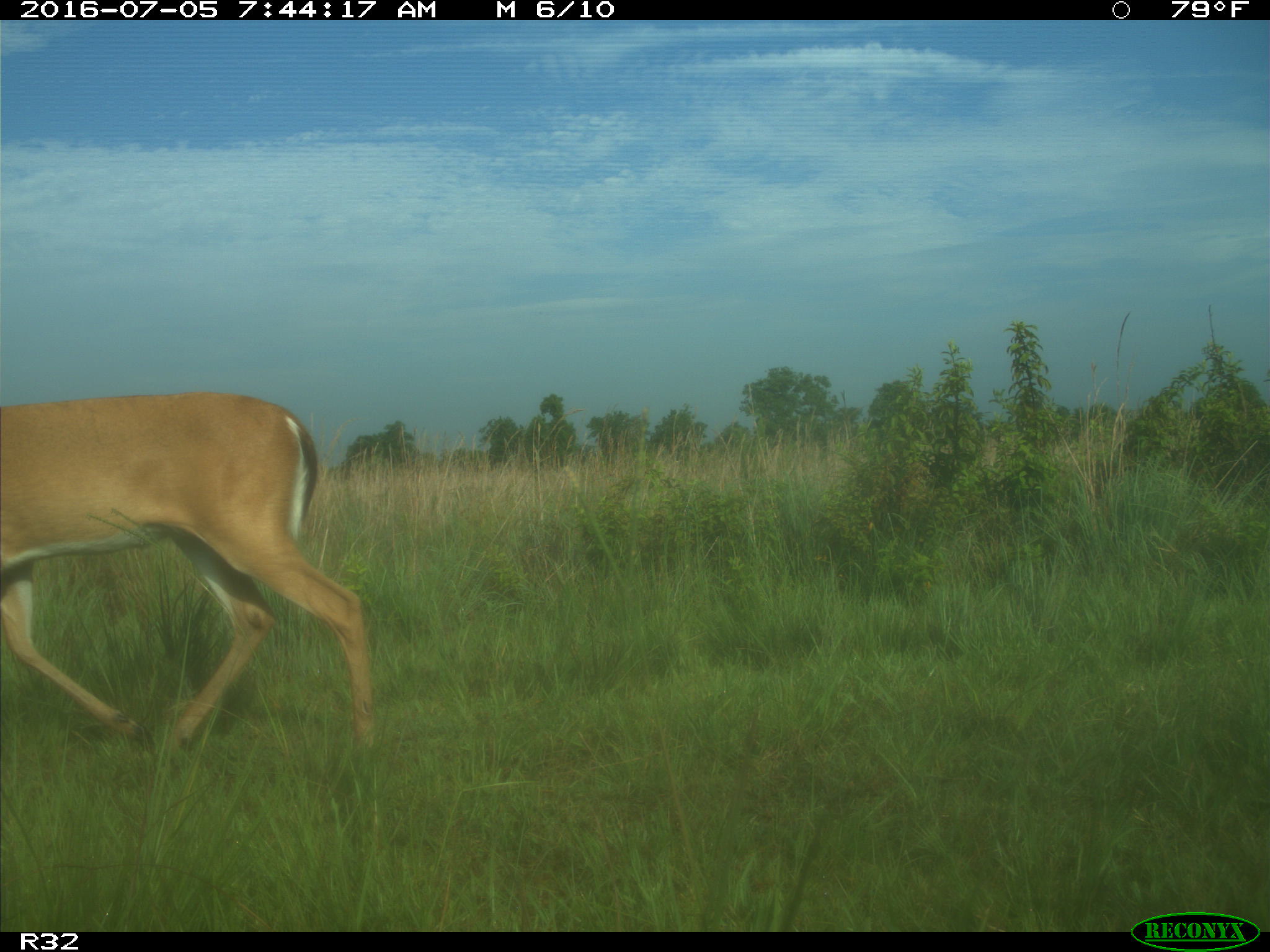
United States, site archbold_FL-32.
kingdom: Animalia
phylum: Chordata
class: Mammalia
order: Artiodactyla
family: Cervidae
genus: Odocoileus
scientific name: Odocoileus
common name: deer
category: unidentified deer